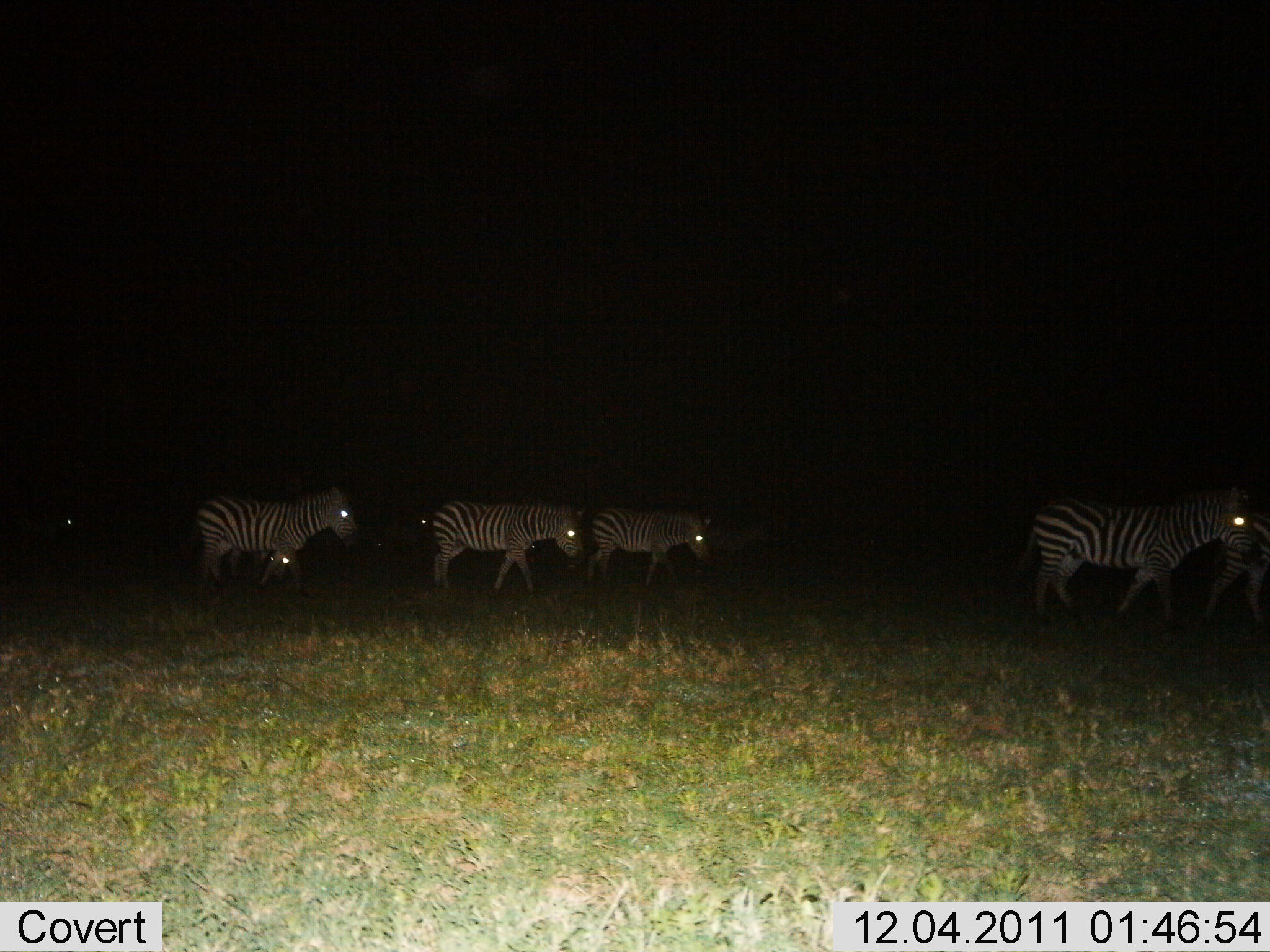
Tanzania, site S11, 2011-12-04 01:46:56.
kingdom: Animalia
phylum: Chordata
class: Mammalia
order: Perissodactyla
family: Equidae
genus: Equus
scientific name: Equus quagga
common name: plains zebra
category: zebra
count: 8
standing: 8%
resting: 0%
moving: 92%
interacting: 0%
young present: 0%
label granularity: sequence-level